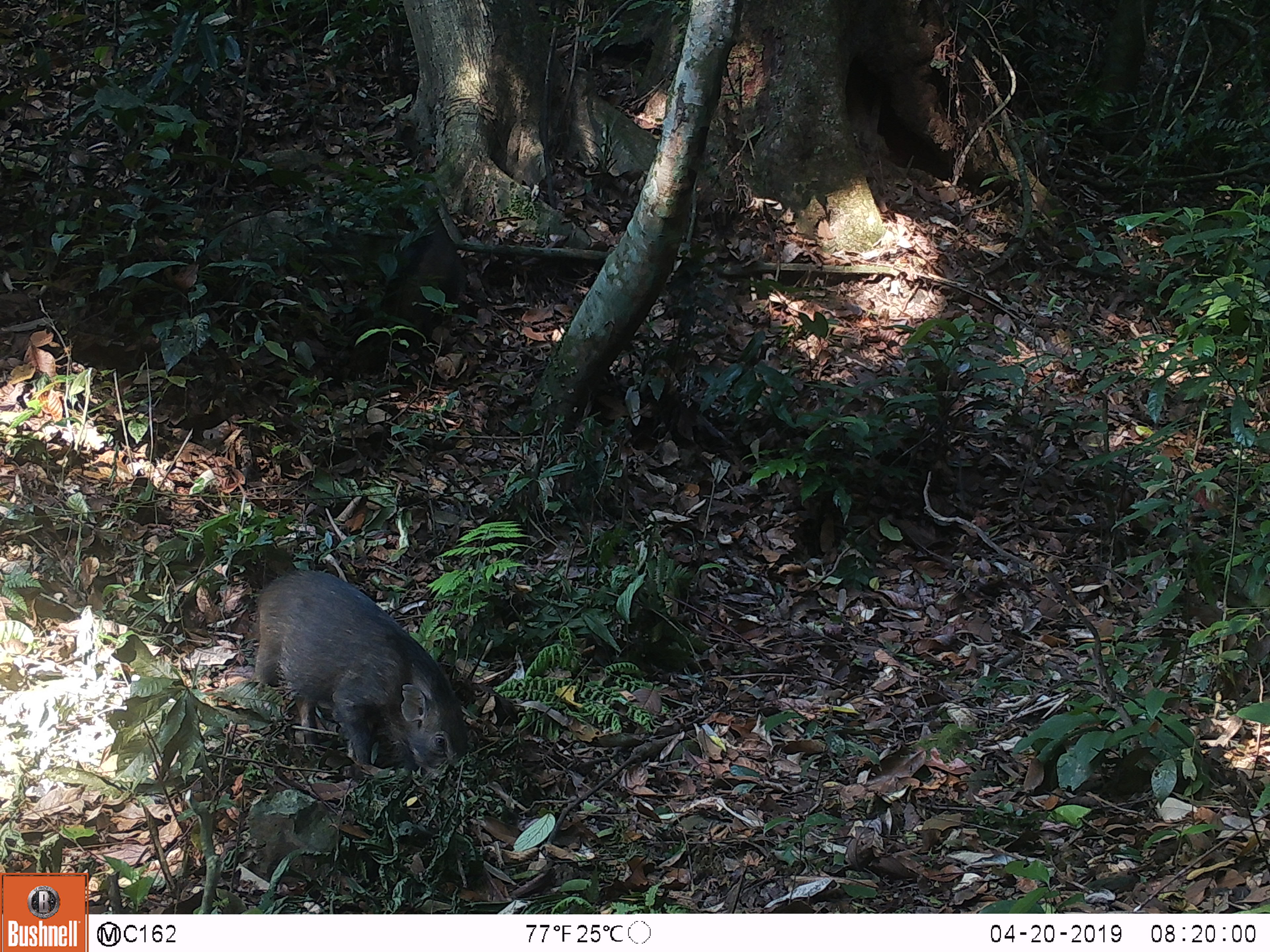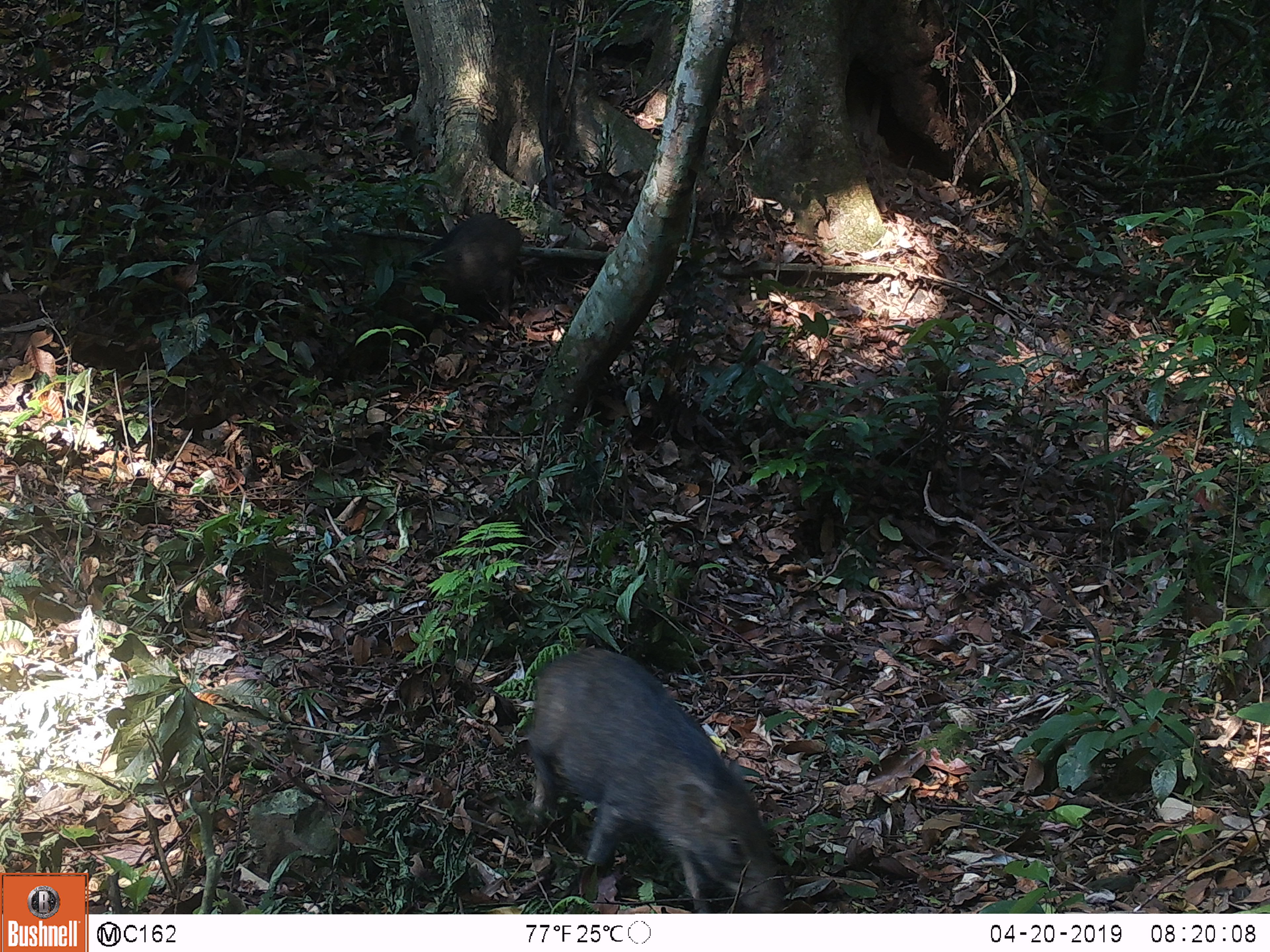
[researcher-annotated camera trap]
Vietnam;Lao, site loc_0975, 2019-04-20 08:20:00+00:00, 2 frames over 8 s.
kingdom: Animalia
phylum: Chordata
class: Mammalia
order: Artiodactyla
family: Suidae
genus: Sus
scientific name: Sus scrofa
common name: eurasian wild pig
Eurasian wild pig (Sus scrofa). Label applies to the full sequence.